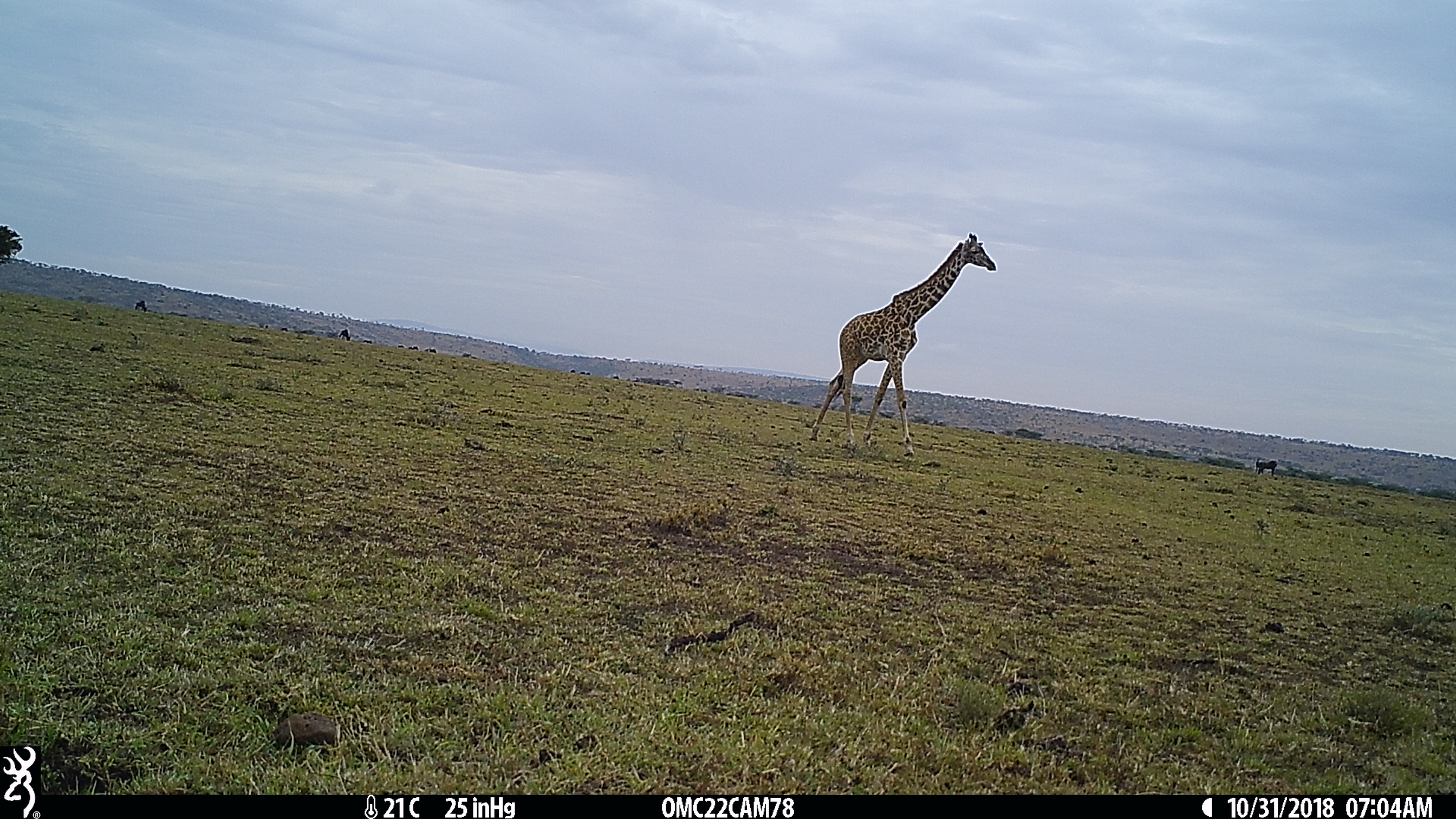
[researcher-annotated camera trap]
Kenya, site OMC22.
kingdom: Animalia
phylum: Chordata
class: Mammalia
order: Artiodactyla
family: Giraffidae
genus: Giraffa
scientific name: Giraffa camelopardalis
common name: northern giraffe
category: giraffe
Giraffe (northern giraffe) (Giraffa camelopardalis).